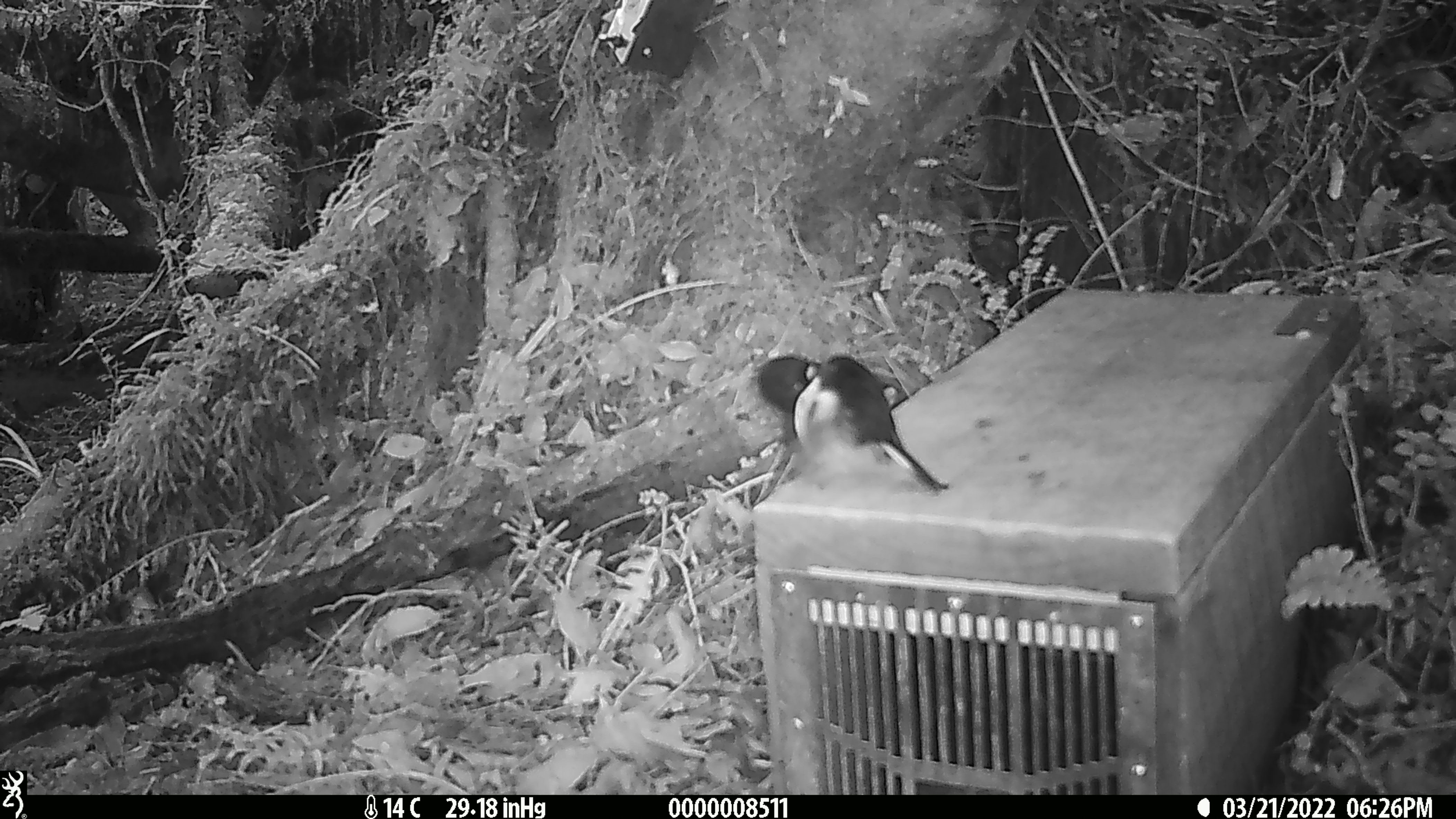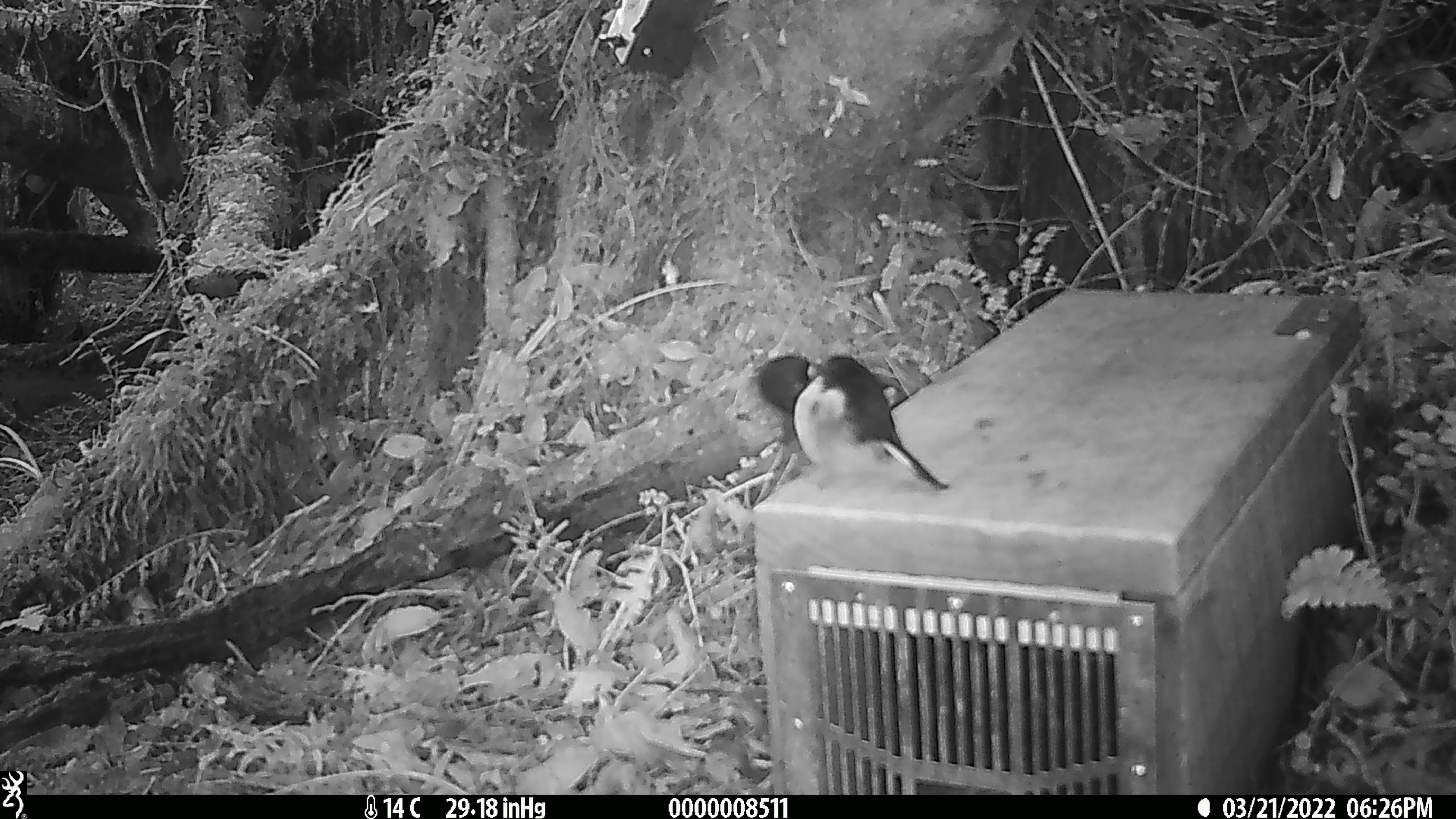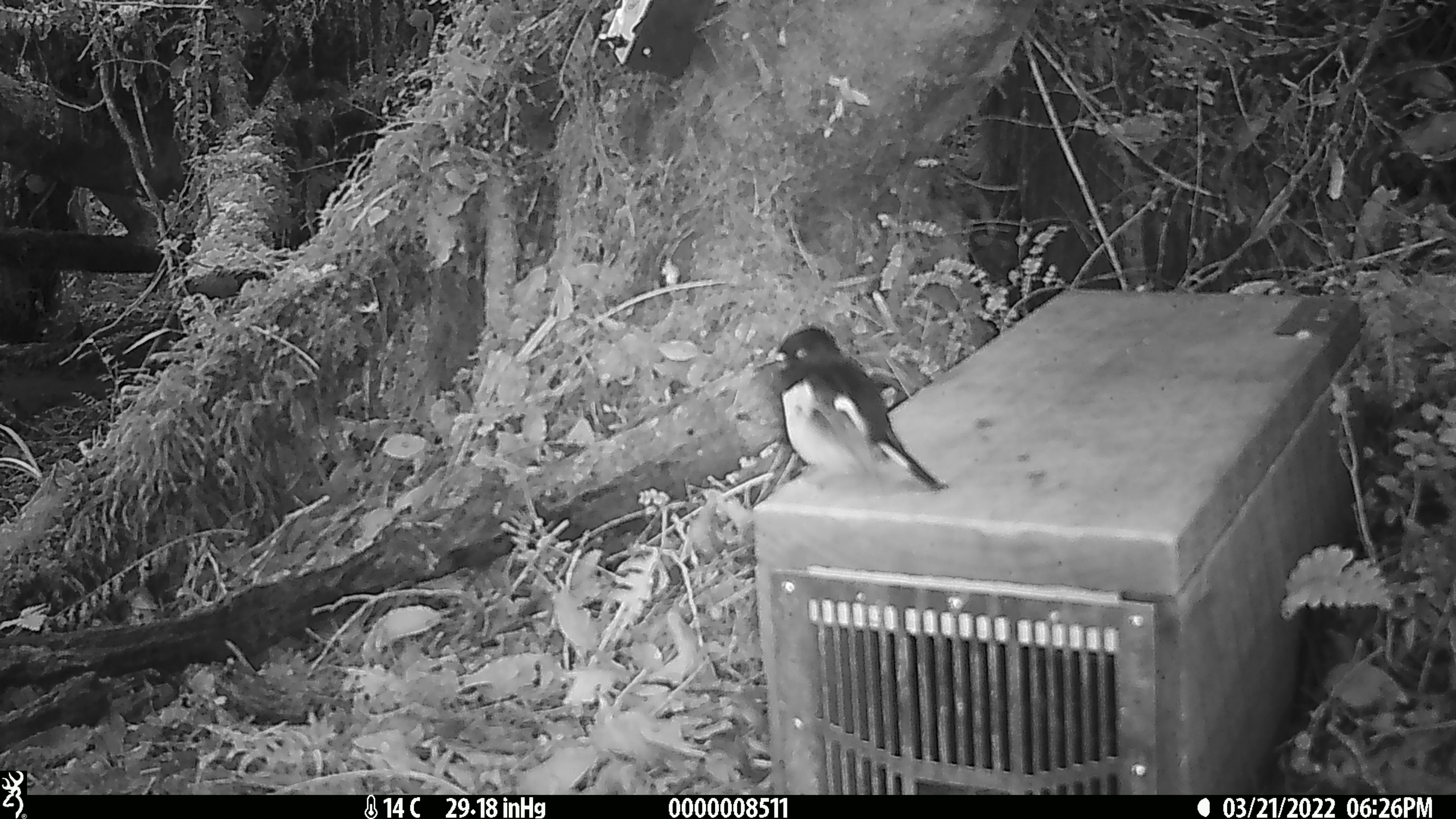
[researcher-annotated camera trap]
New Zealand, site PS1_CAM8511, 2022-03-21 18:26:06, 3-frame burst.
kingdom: Animalia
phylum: Chordata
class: Aves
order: Passeriformes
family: Petroicidae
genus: Petroica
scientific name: Petroica macrocephala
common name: tomtit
Tomtit (Petroica macrocephala).